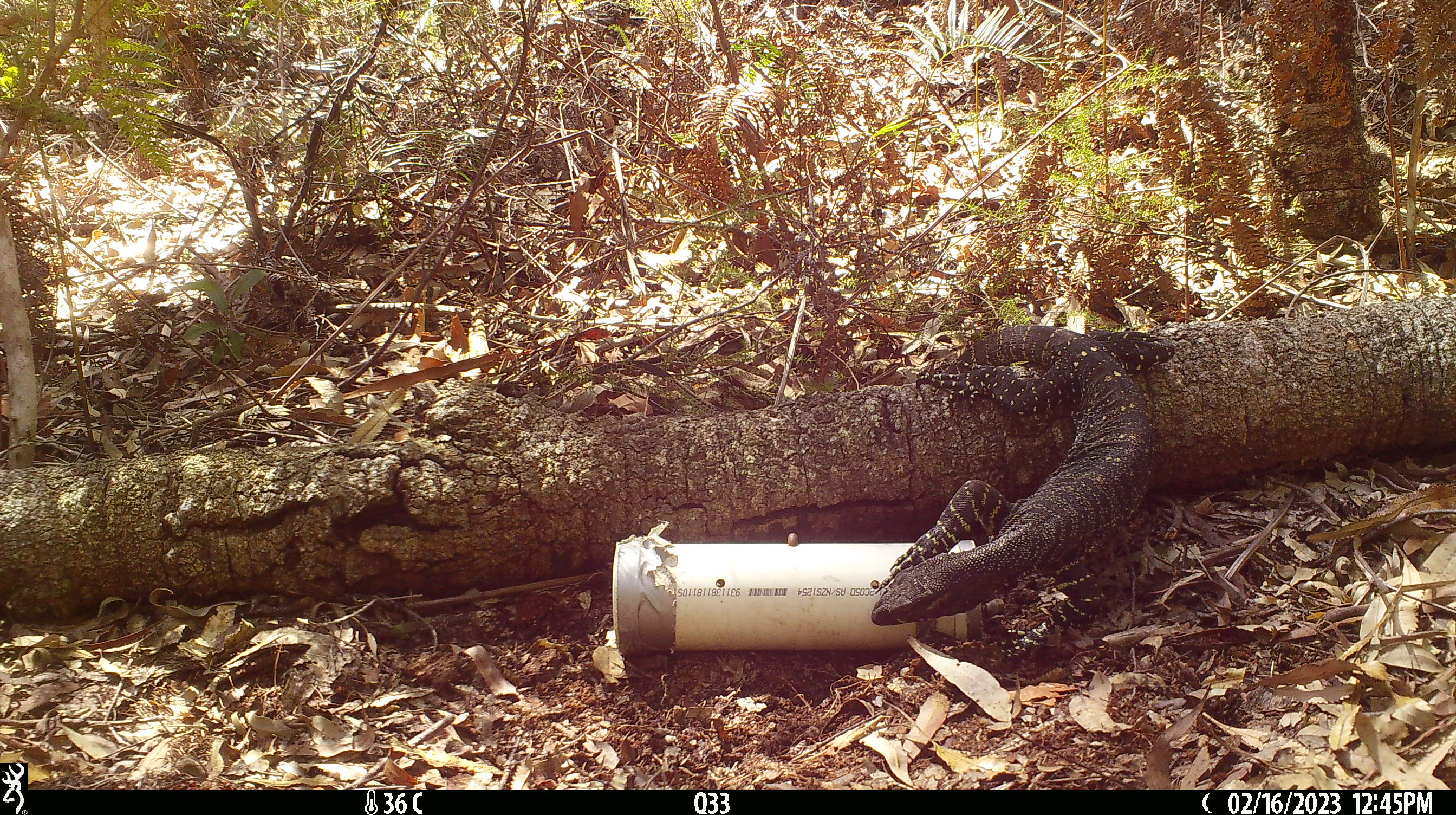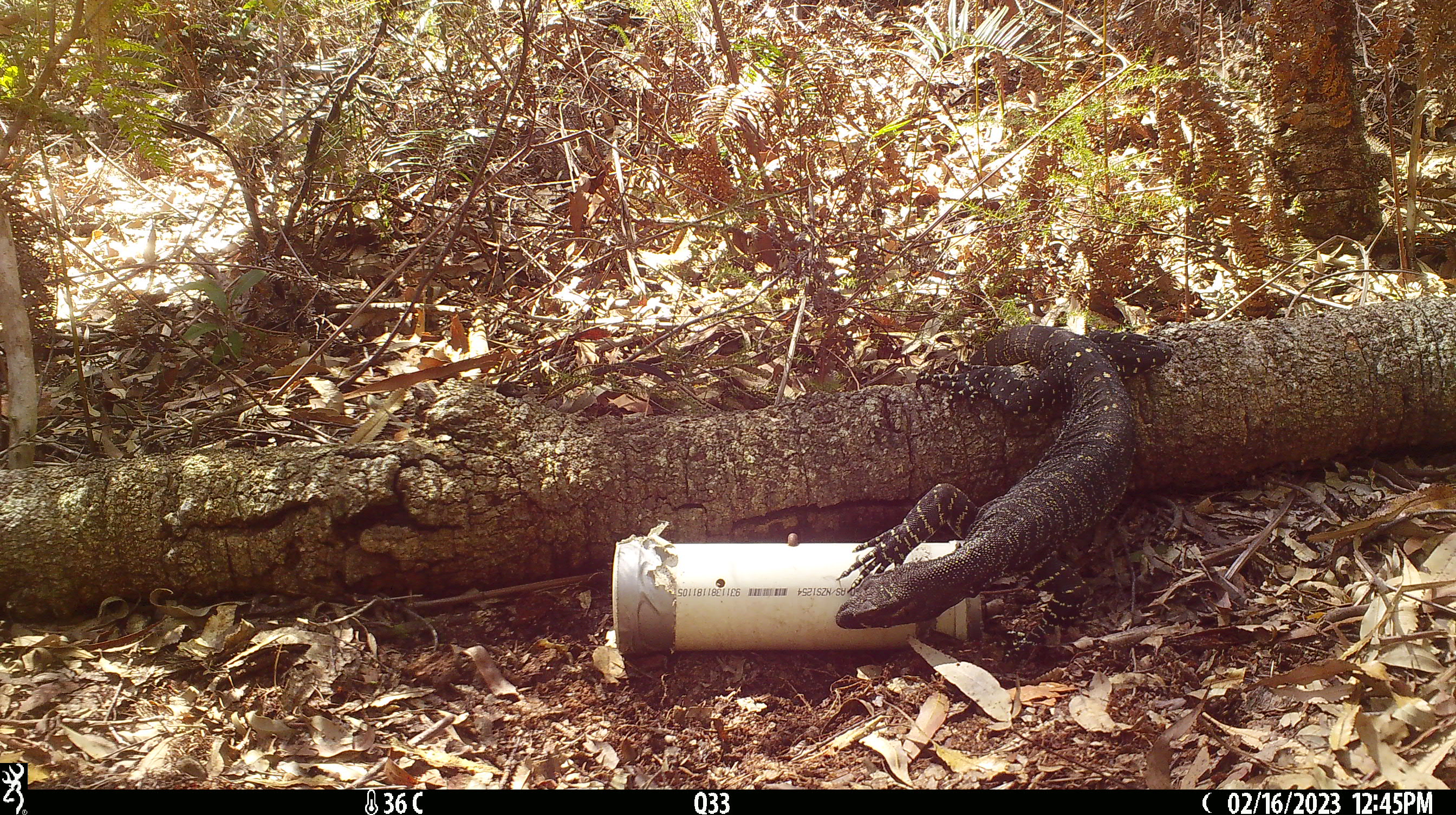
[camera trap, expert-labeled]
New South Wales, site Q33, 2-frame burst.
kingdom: Animalia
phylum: Chordata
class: Reptilia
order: Squamata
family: Varanidae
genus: Varanus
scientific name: Varanus varius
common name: lace monitor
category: goanna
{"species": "goanna (lace monitor) (Varanus varius)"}